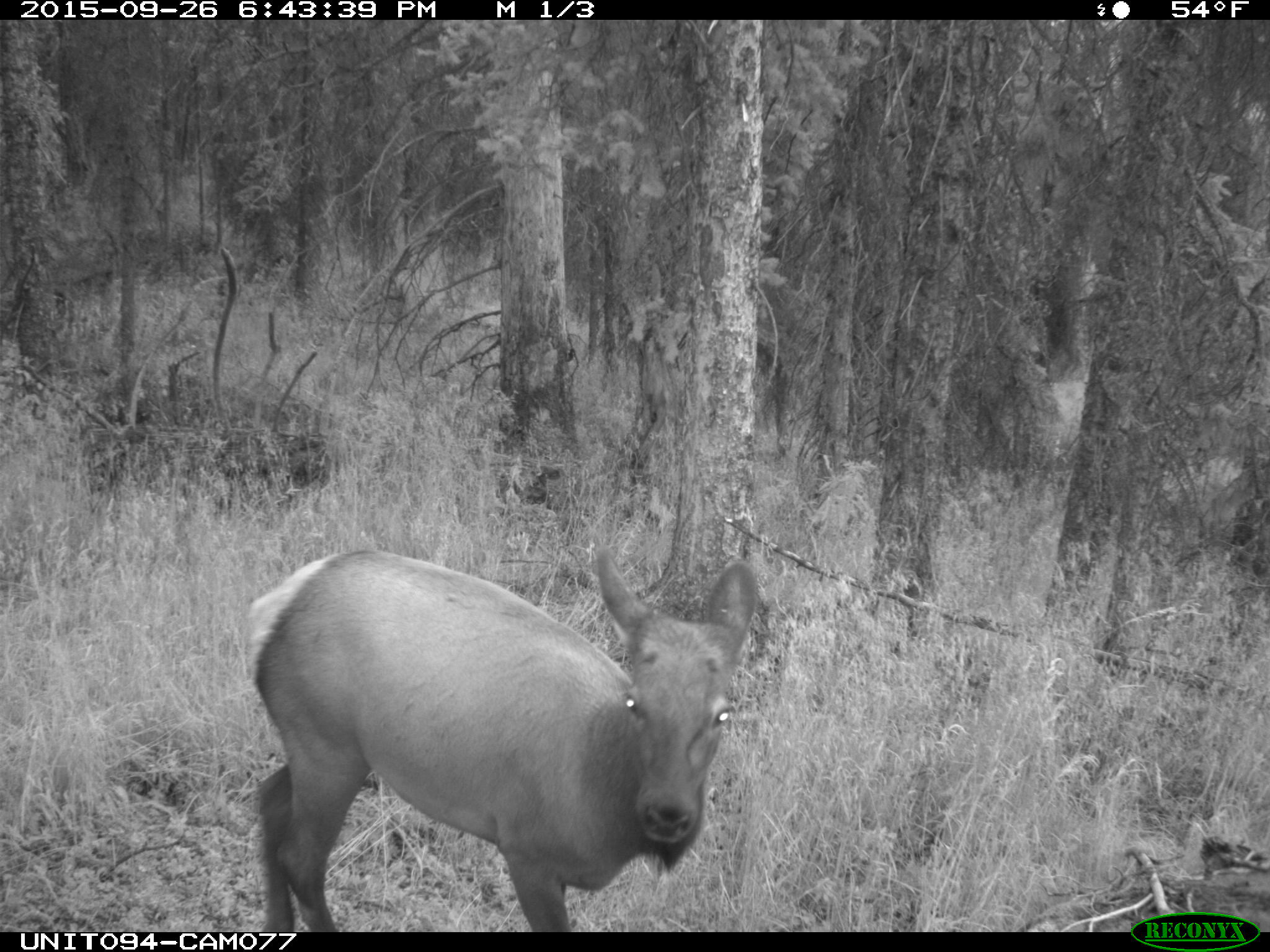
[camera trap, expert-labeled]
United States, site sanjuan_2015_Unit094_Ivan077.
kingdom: Animalia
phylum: Chordata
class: Mammalia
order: Artiodactyla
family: Cervidae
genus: Cervus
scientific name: Cervus elaphus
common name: red deer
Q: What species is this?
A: Cervus elaphus (red deer).